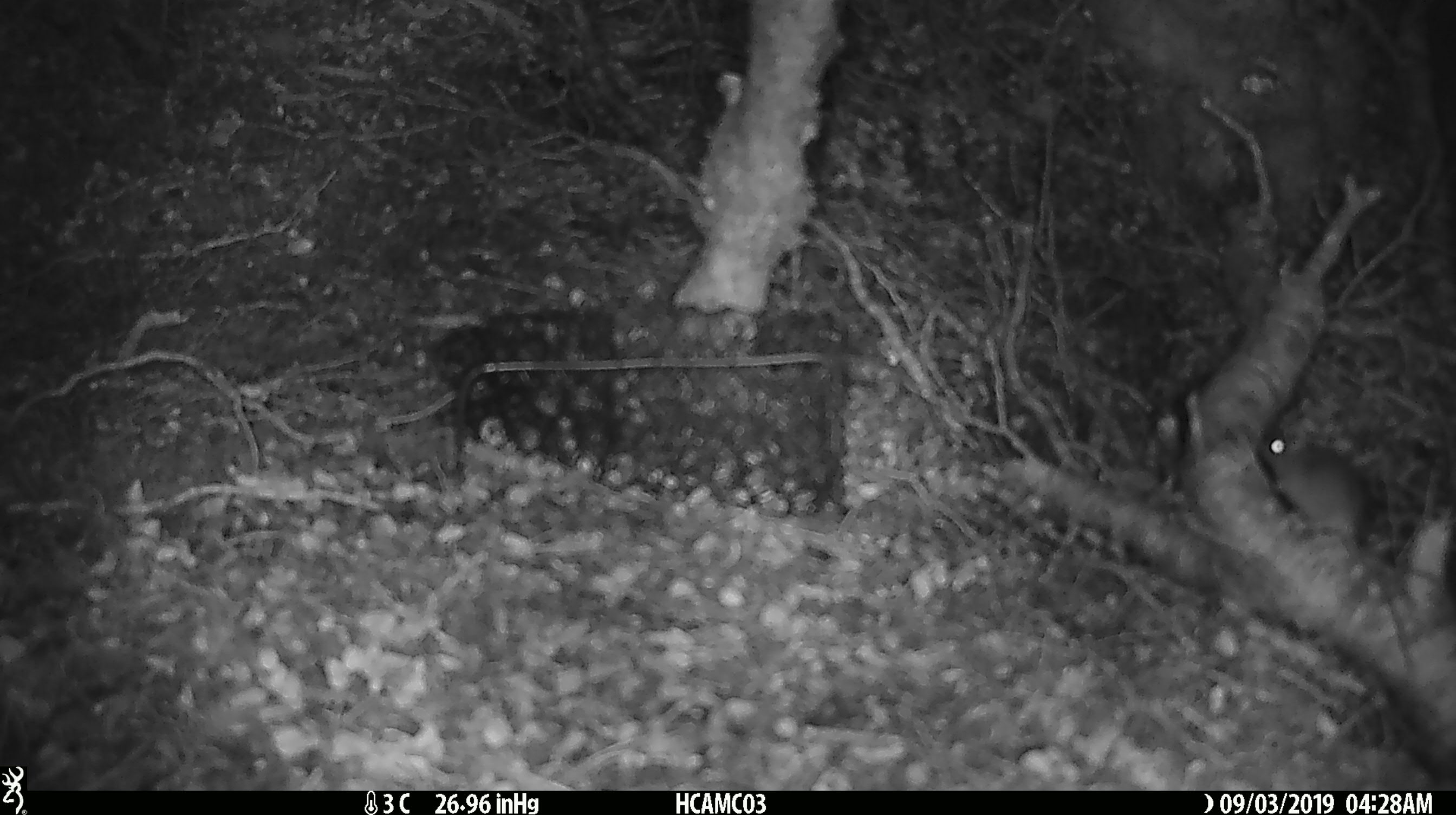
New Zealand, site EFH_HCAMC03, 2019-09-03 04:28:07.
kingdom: Animalia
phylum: Chordata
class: Mammalia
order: Rodentia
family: Muridae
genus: Mus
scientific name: Mus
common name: mouse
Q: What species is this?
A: Mouse (Mus).